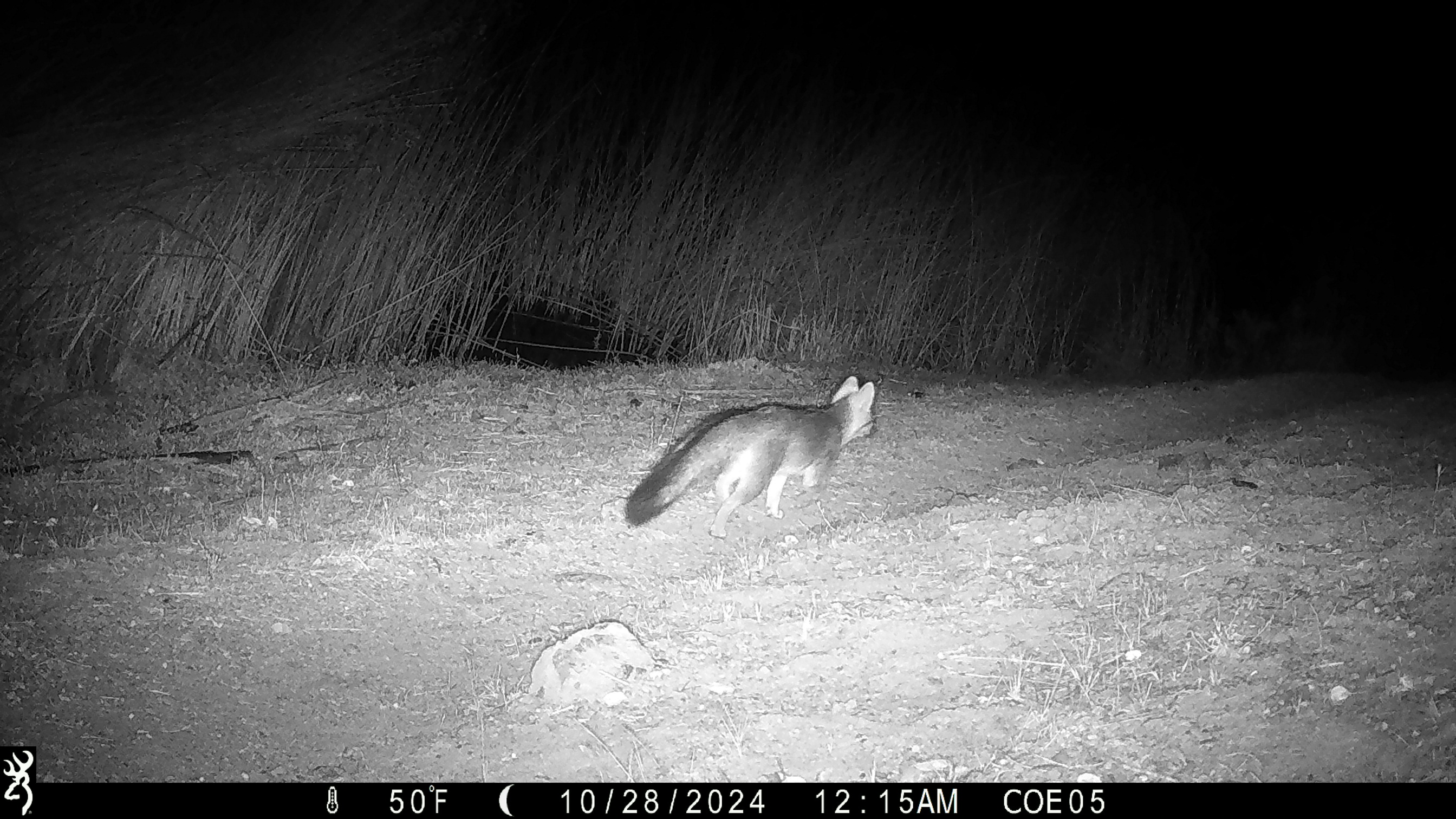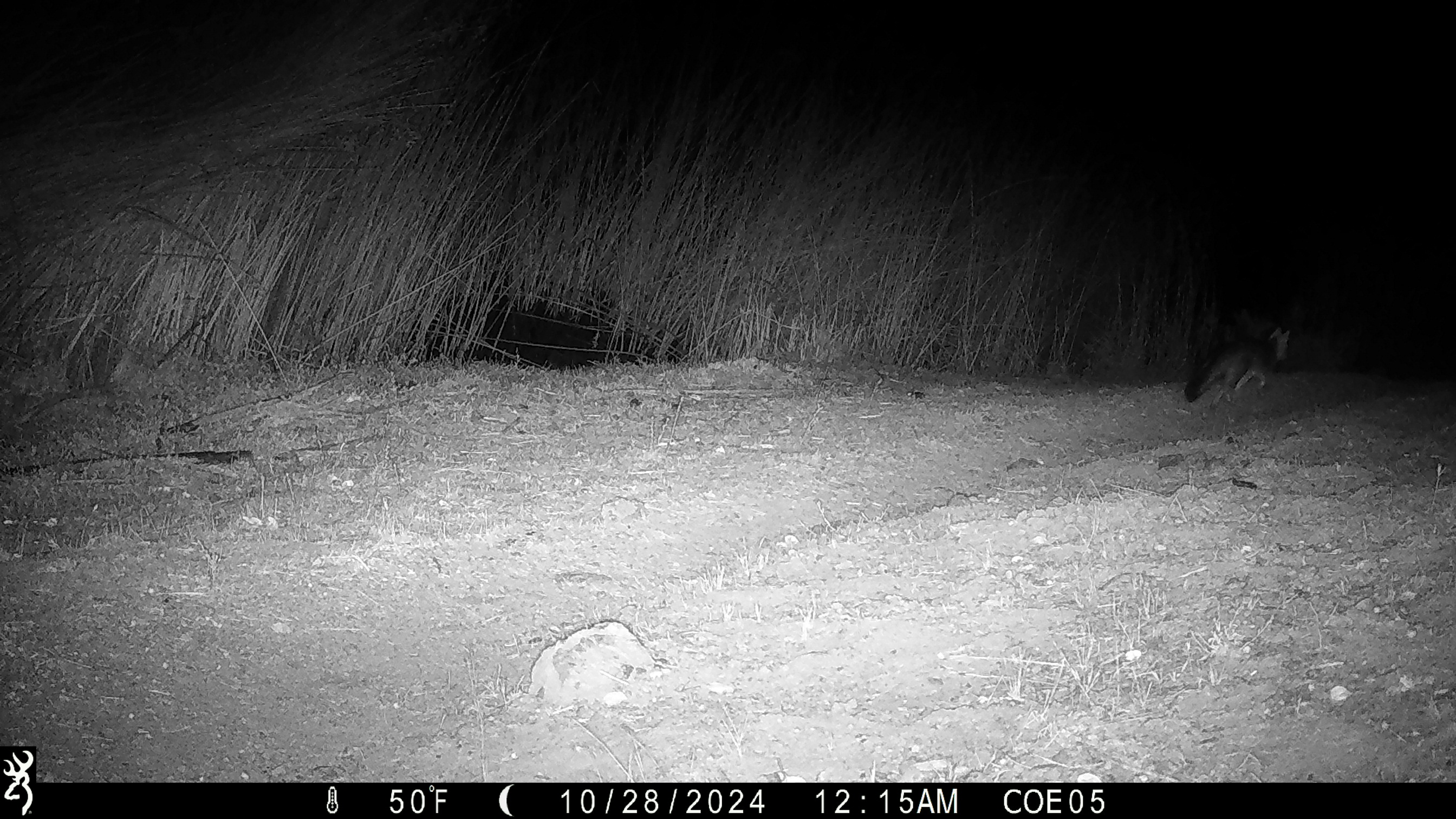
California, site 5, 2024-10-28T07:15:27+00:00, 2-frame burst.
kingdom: Animalia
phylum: Chordata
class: Mammalia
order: Carnivora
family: Canidae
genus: Urocyon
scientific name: Urocyon cinereoargenteus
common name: gray fox